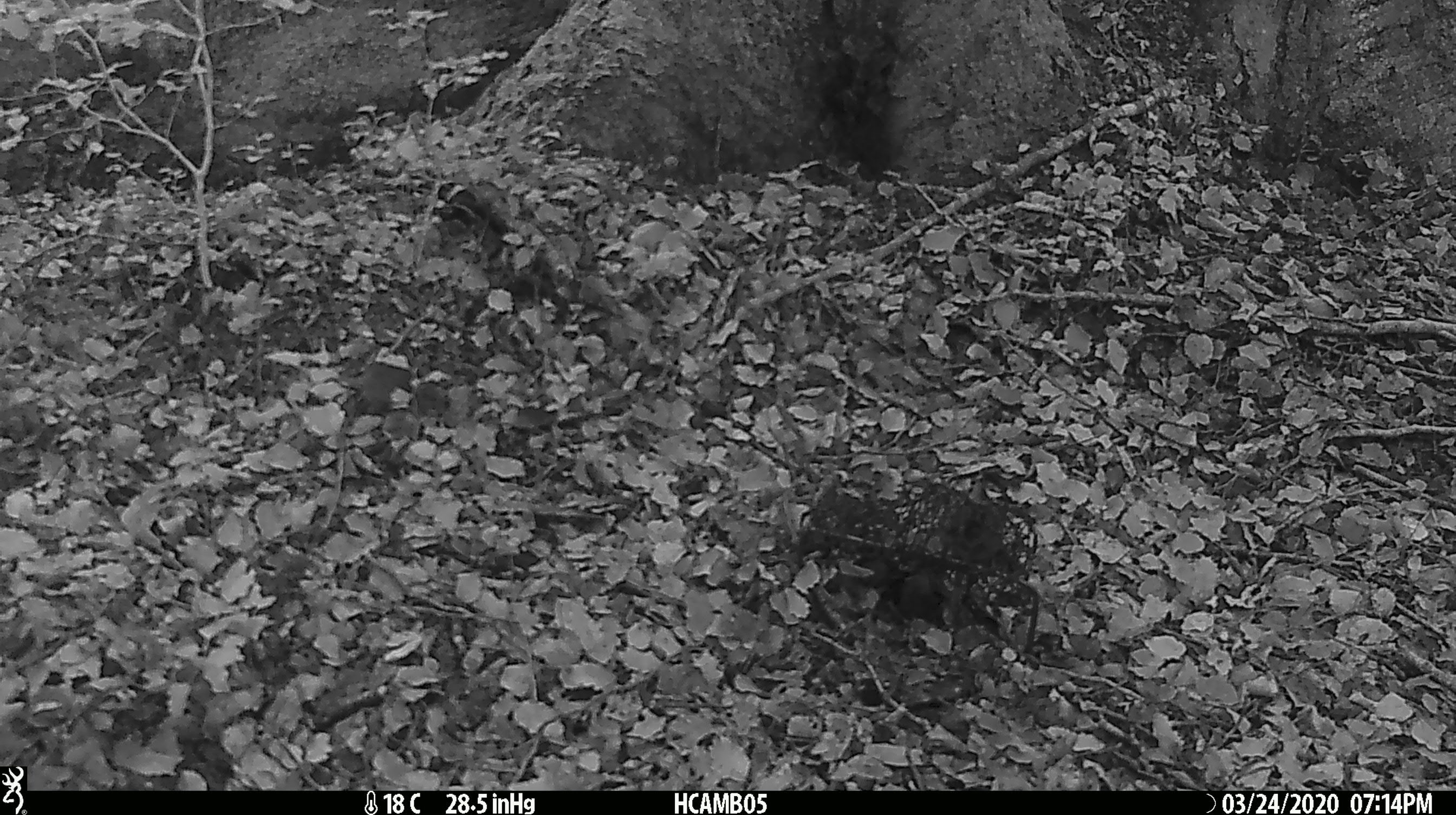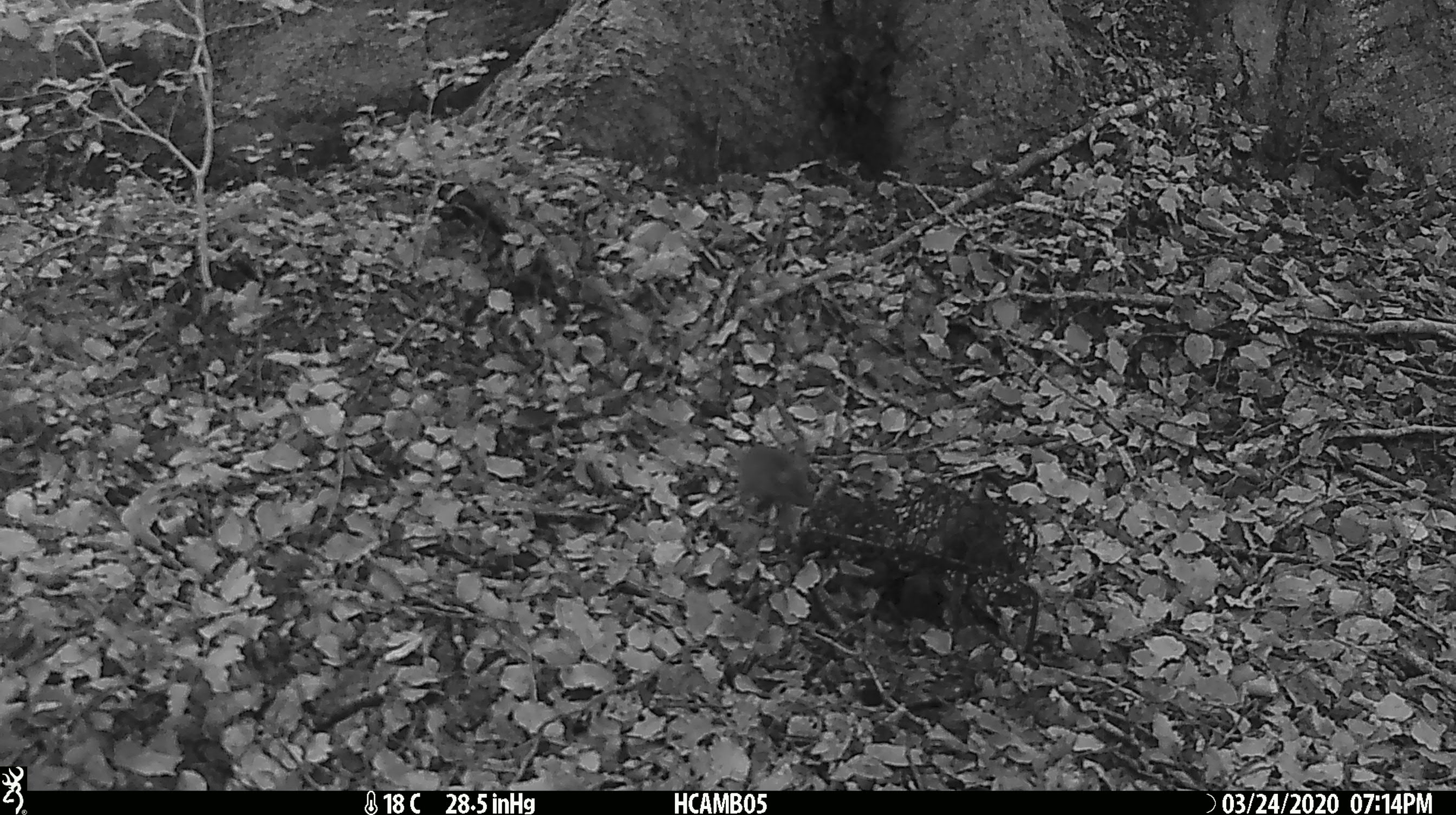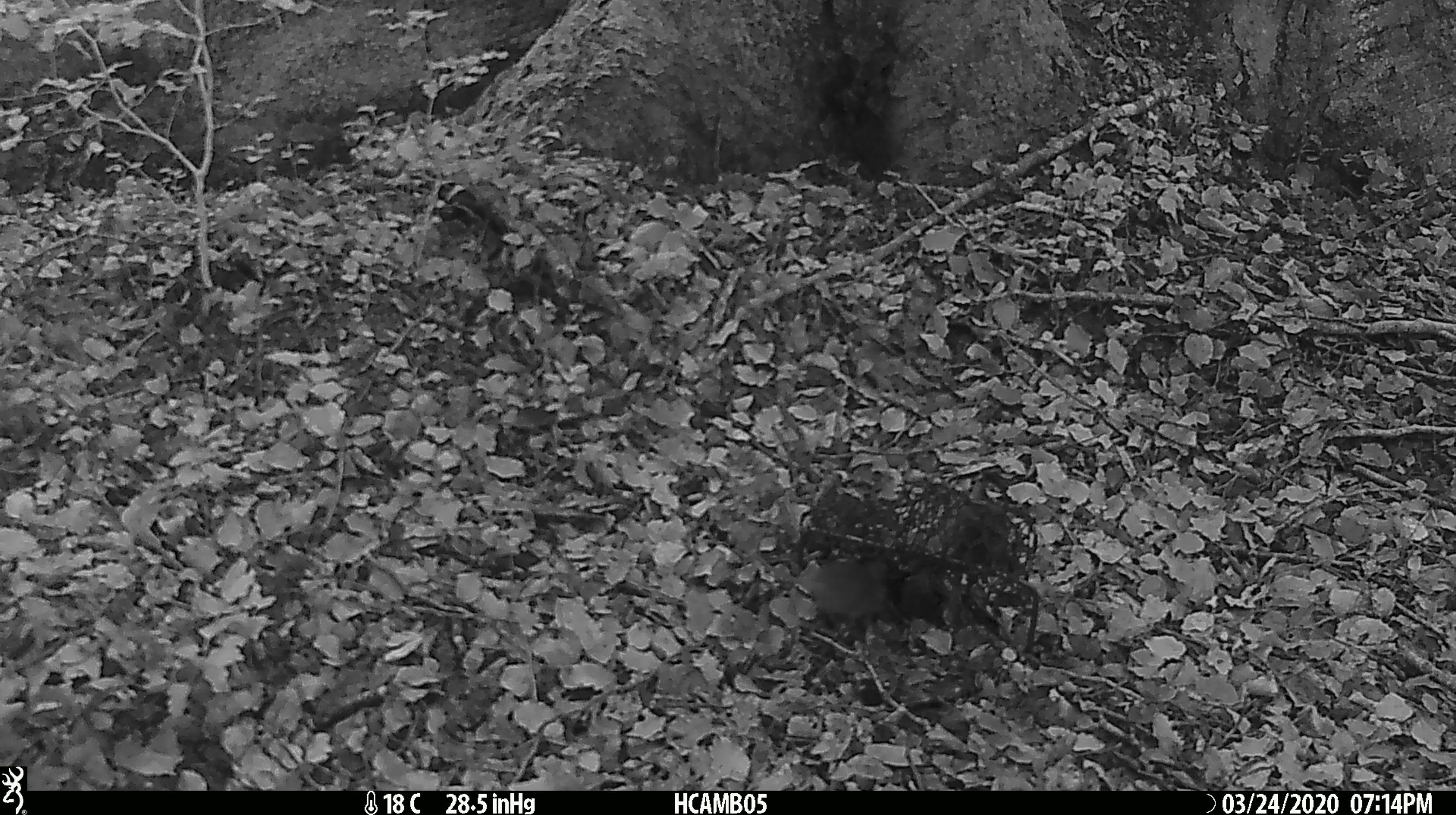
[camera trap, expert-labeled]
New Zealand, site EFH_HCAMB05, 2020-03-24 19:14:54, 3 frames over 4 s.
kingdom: Animalia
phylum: Chordata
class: Mammalia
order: Rodentia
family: Muridae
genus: Mus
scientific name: Mus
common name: mouse